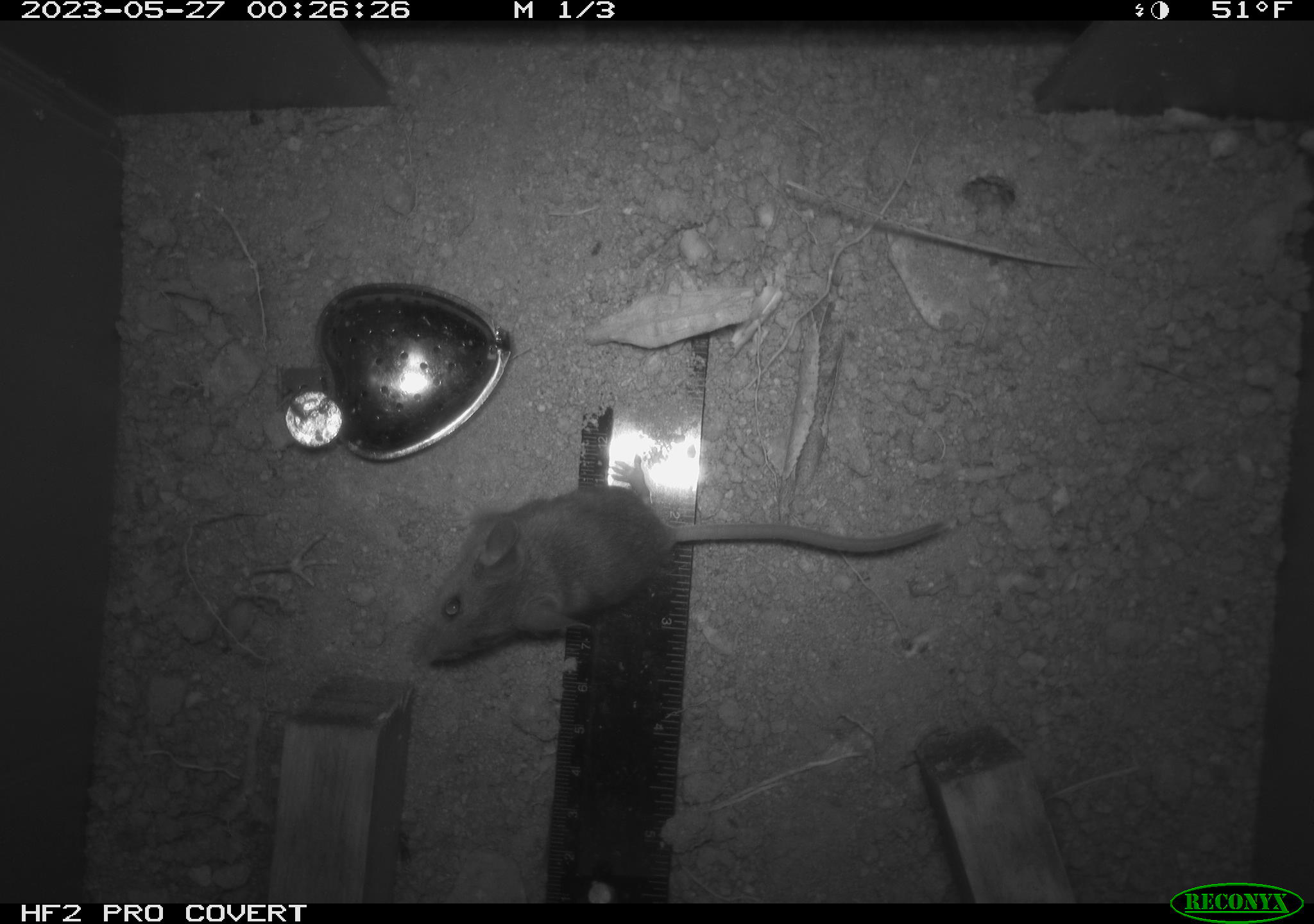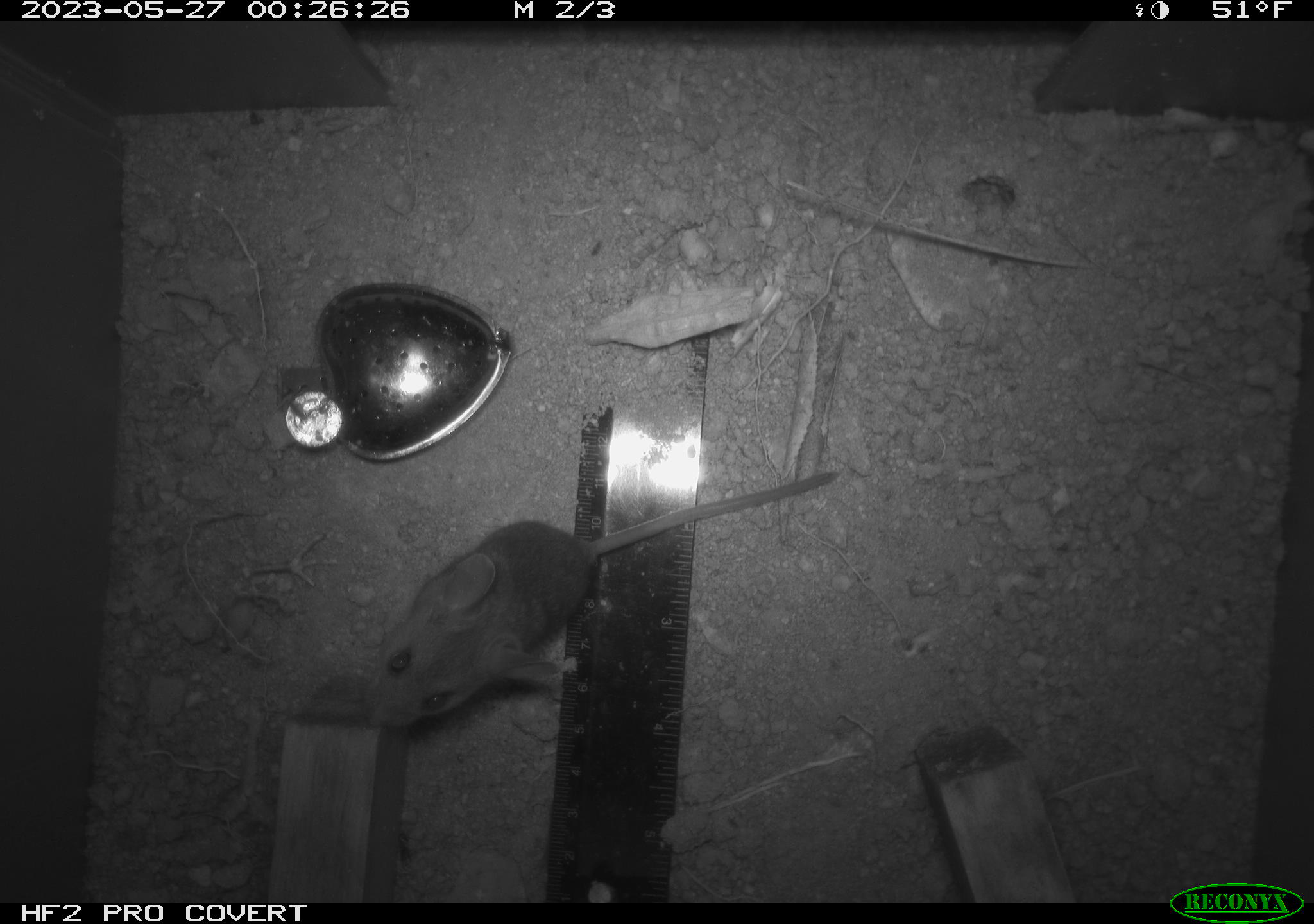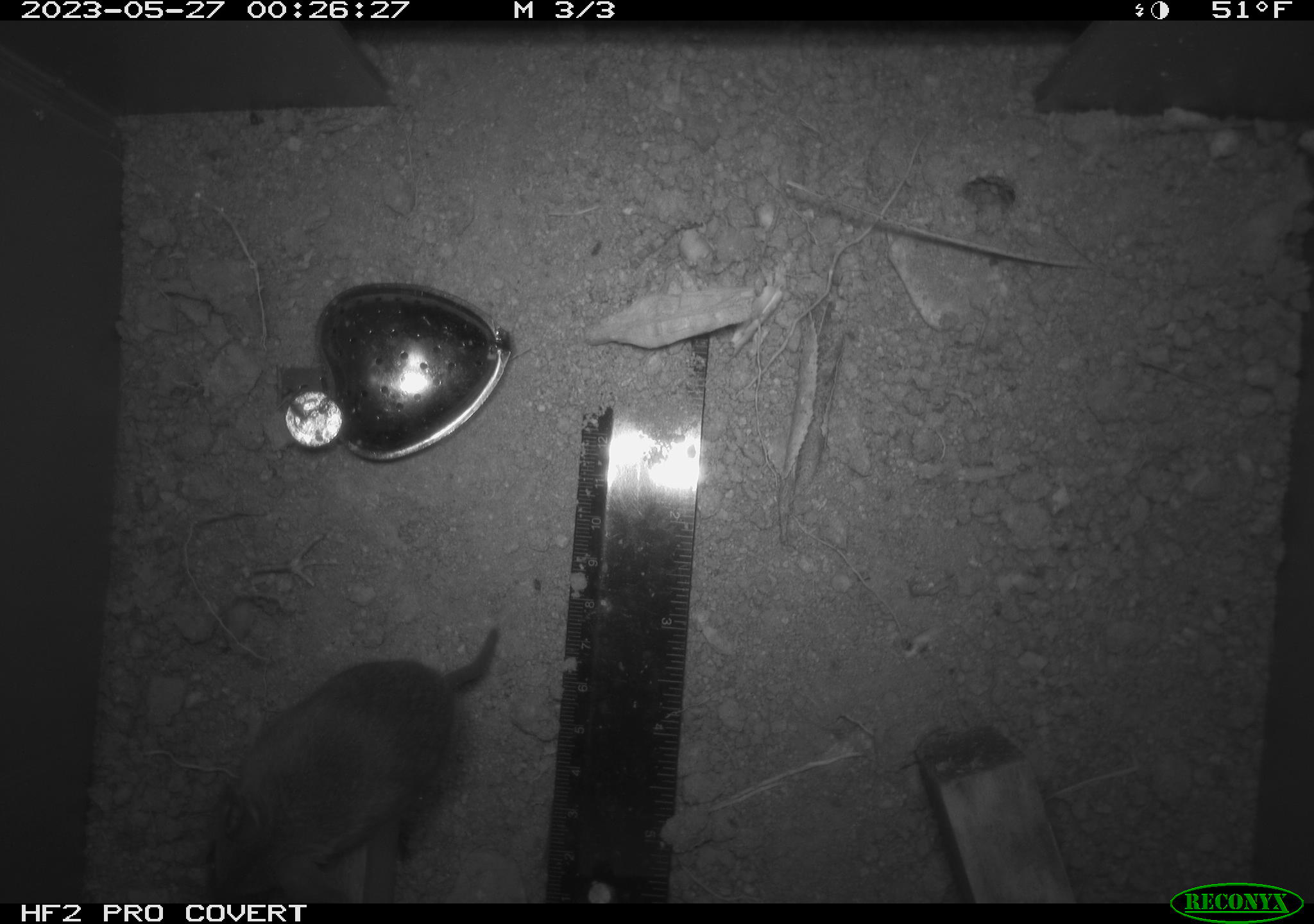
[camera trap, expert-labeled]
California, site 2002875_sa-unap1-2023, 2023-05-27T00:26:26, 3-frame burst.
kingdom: Animalia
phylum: Chordata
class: Mammalia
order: Rodentia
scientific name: Rodentia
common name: mouse species